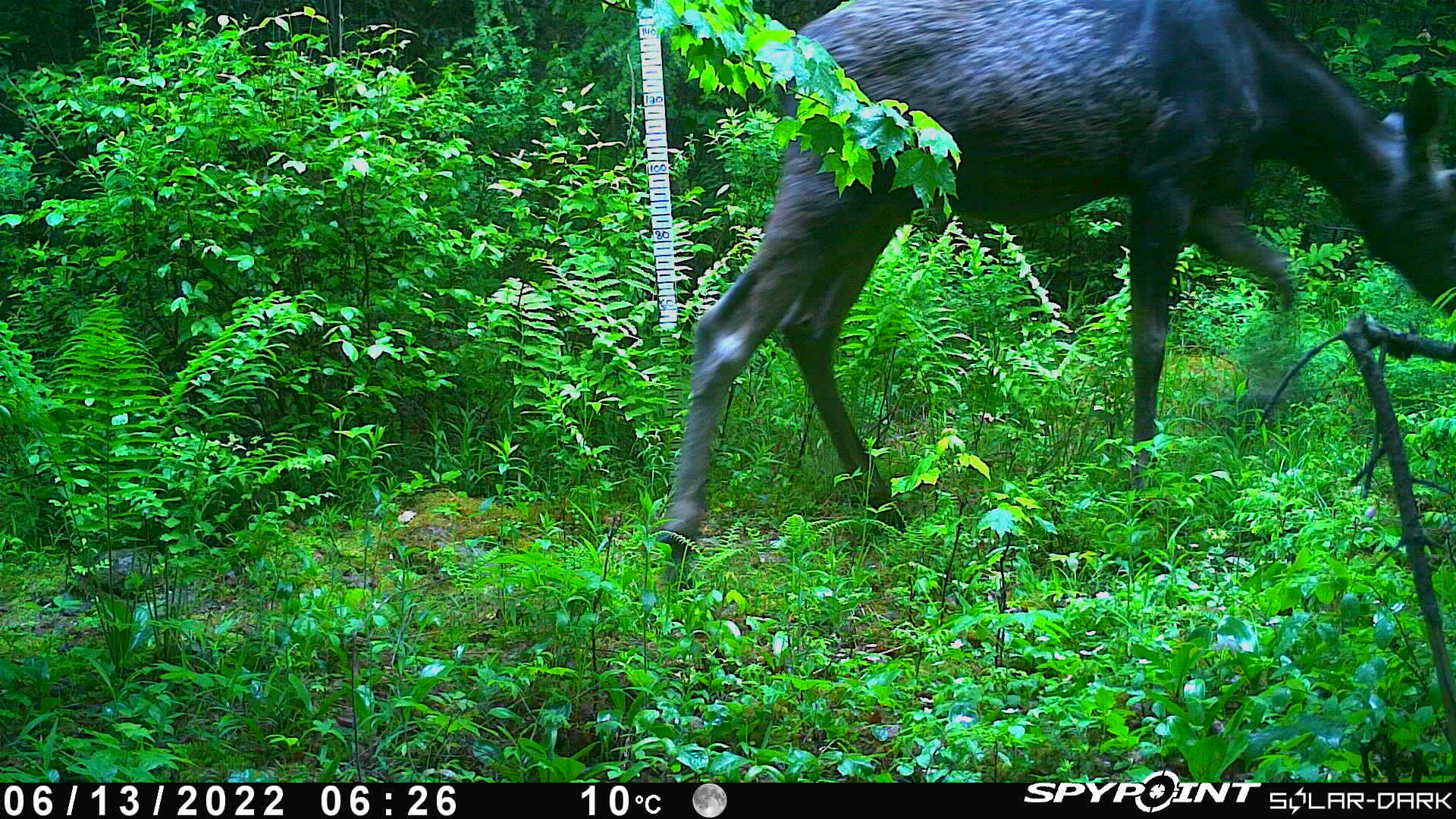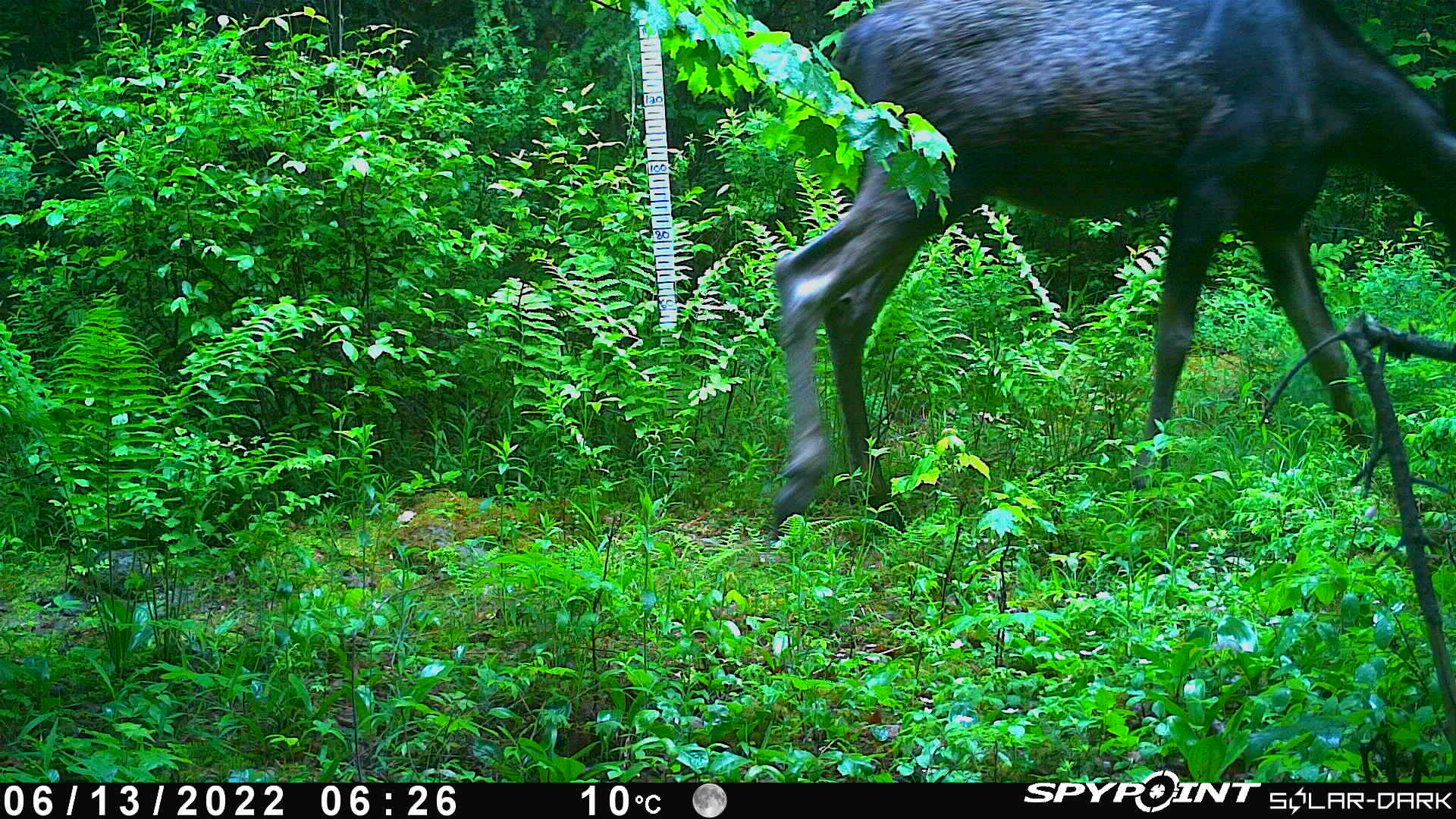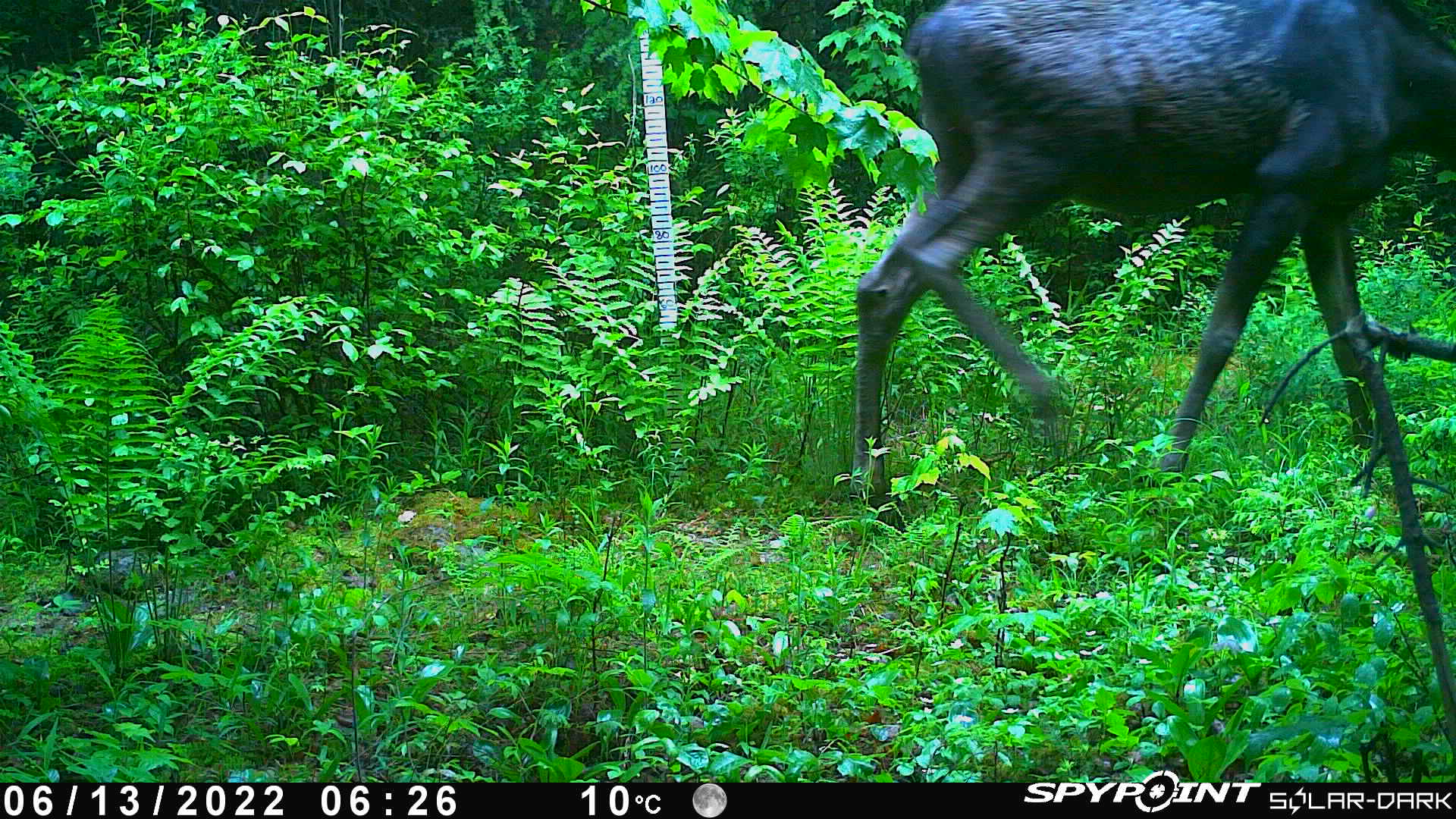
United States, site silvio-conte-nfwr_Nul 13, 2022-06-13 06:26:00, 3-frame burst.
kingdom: Animalia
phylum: Chordata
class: Mammalia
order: Artiodactyla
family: Cervidae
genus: Alces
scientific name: Alces alces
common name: moose